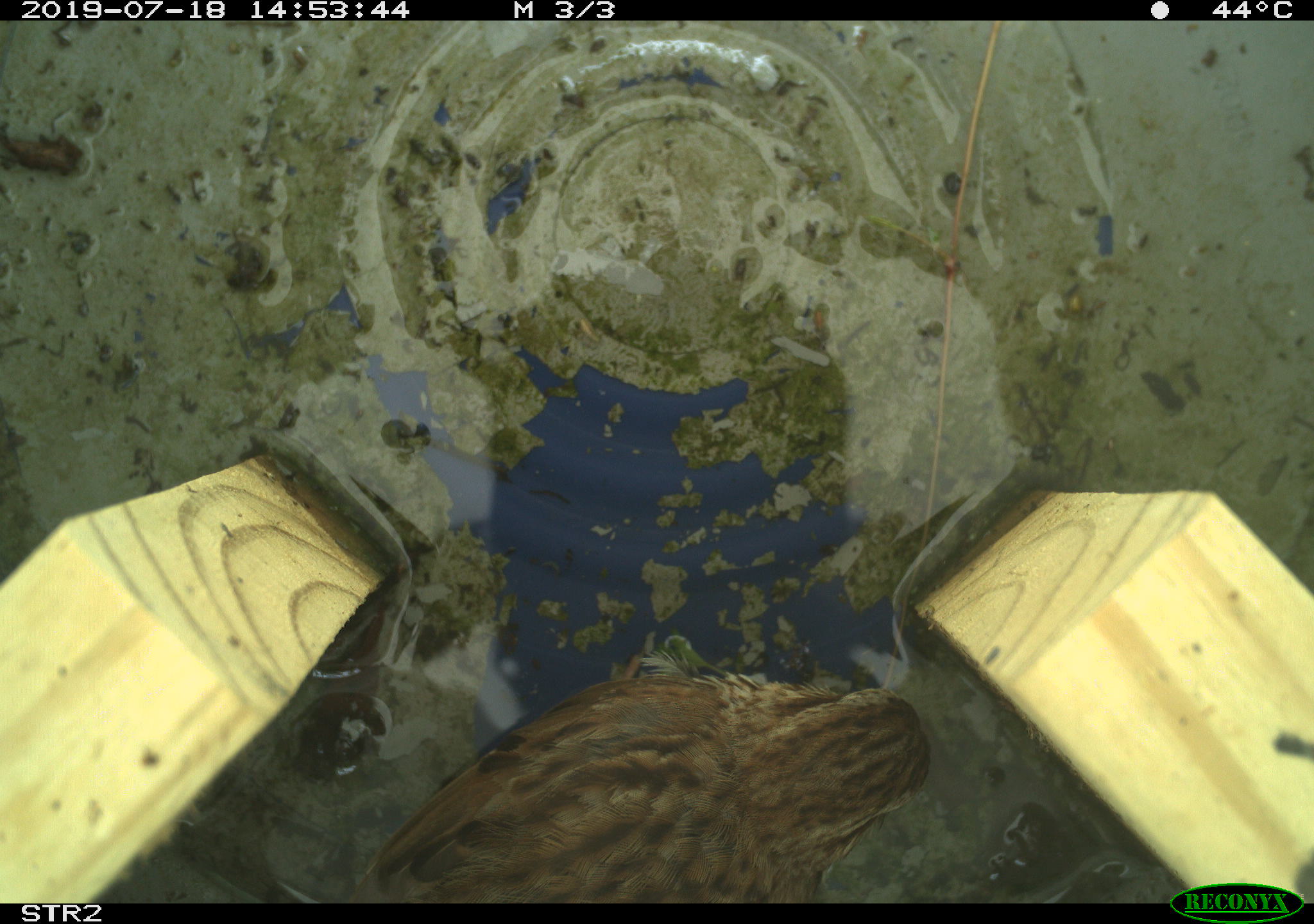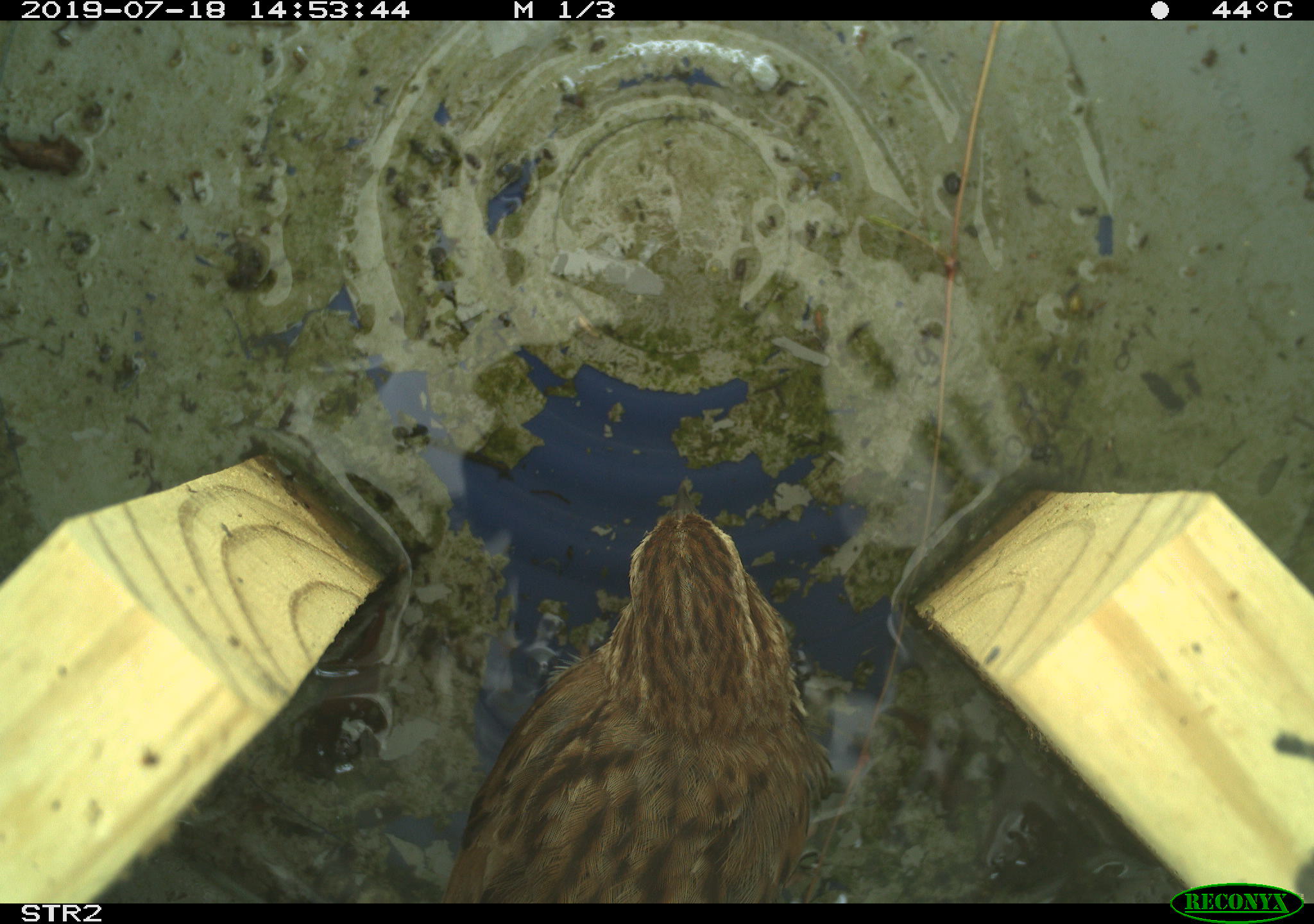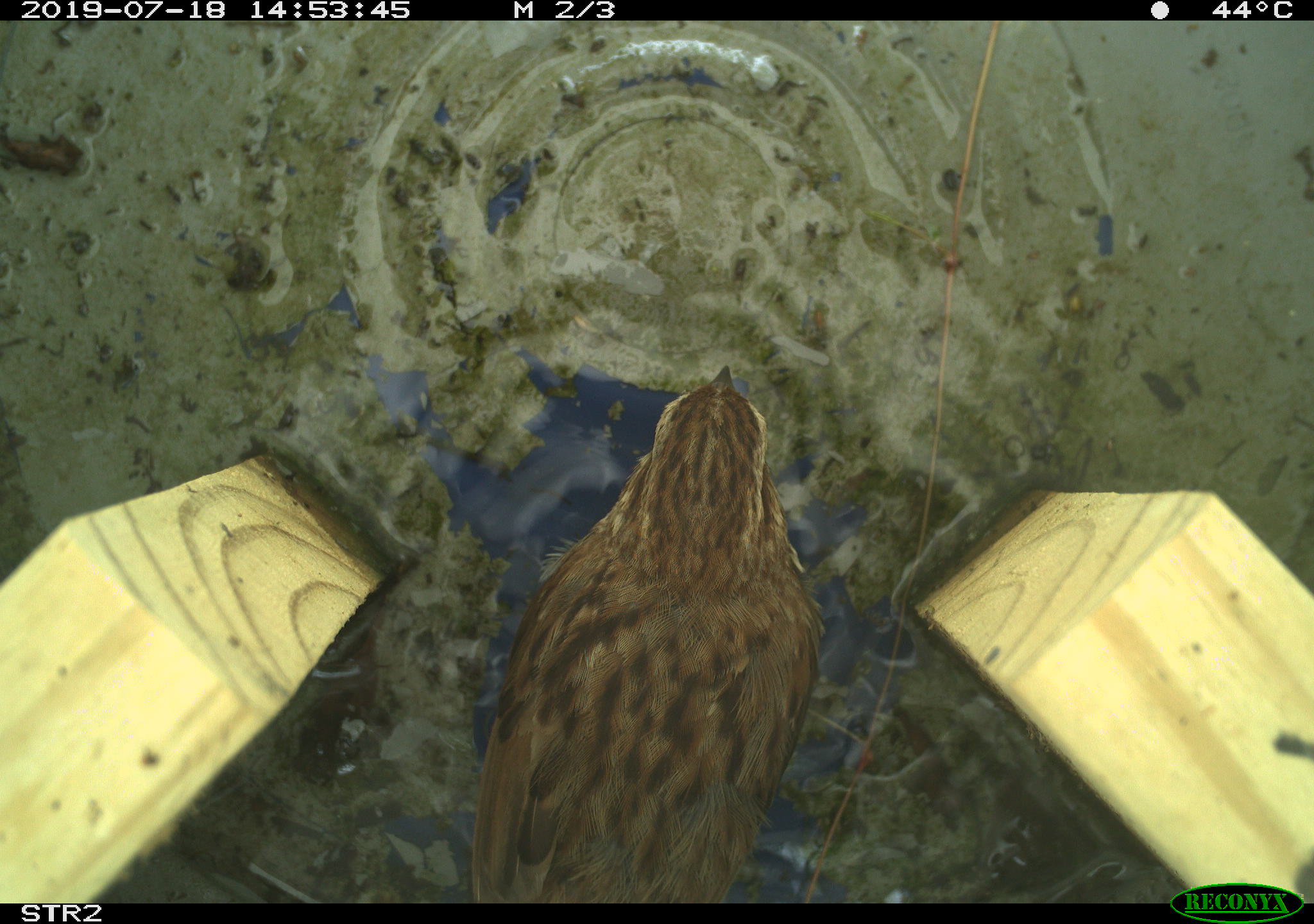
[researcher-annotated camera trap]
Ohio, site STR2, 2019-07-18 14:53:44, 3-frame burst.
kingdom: Animalia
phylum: Chordata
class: Aves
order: Passeriformes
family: Passerellidae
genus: Melospiza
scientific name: Melospiza melodia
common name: song sparrow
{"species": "song sparrow (Melospiza melodia)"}